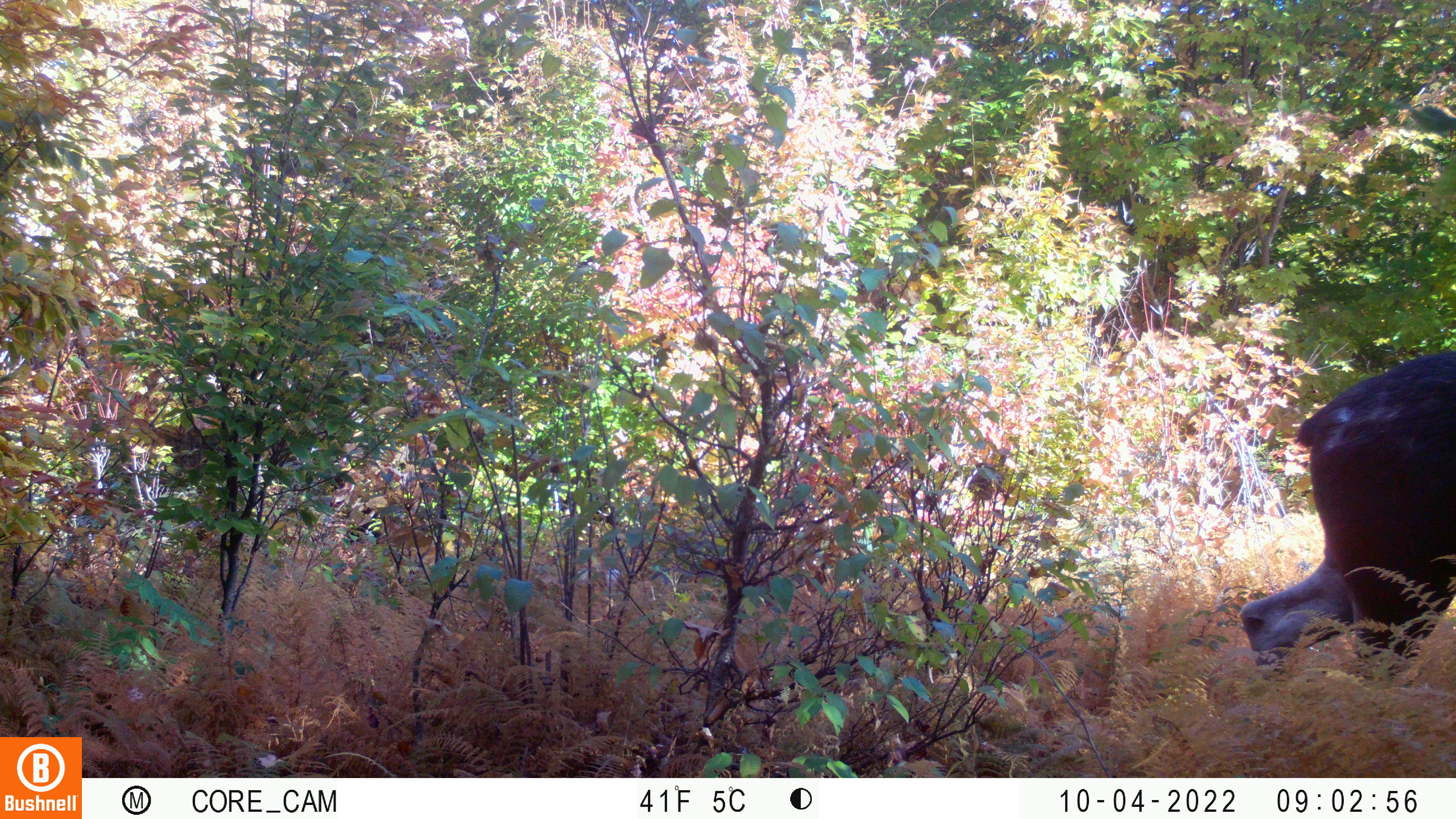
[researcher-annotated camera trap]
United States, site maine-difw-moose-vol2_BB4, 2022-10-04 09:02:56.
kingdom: Animalia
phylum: Chordata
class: Mammalia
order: Artiodactyla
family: Cervidae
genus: Alces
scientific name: Alces alces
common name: moose